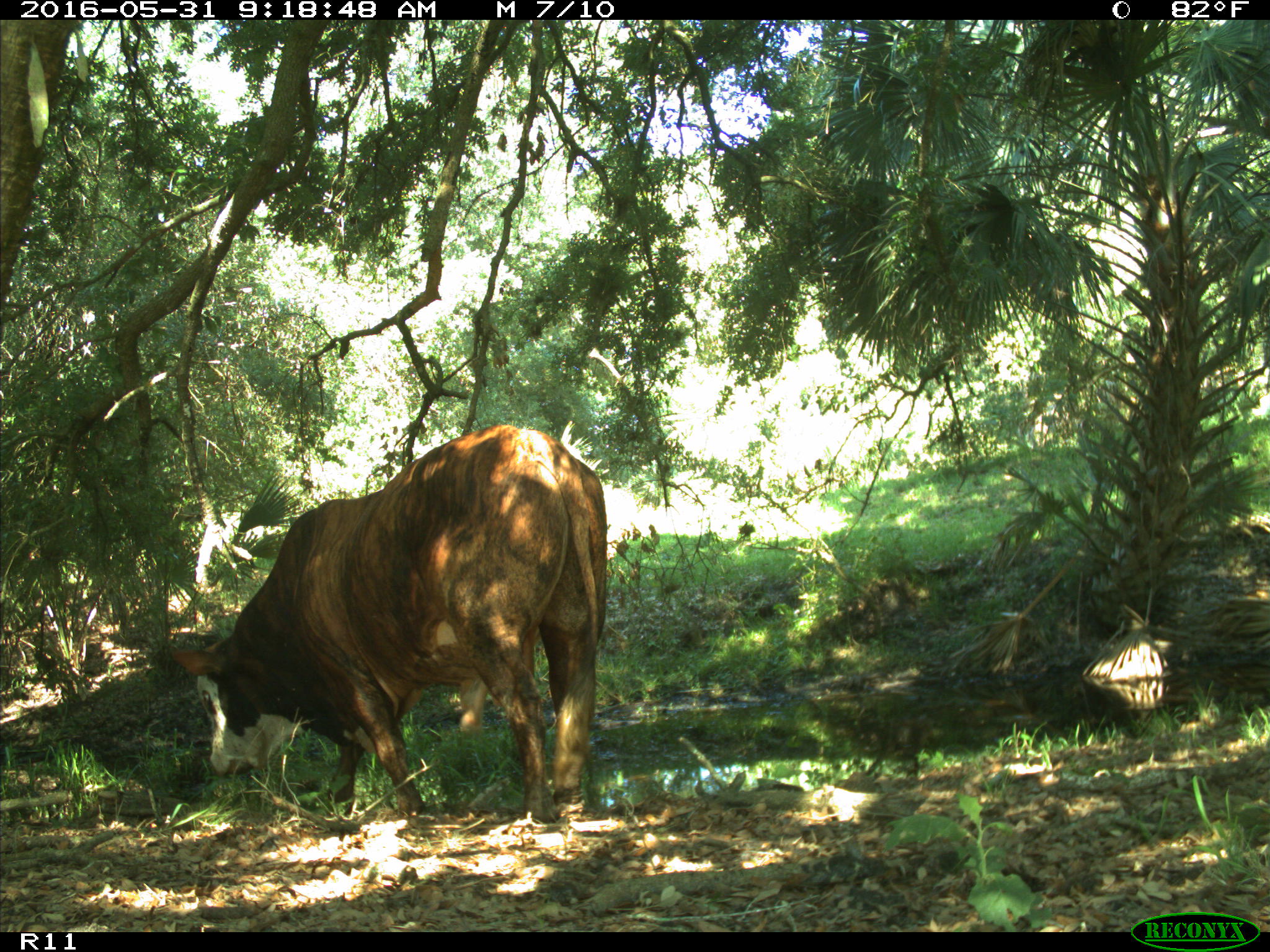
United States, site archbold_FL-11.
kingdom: Animalia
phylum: Chordata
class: Mammalia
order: Artiodactyla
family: Bovidae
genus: Bos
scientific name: Bos taurus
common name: domestic cow